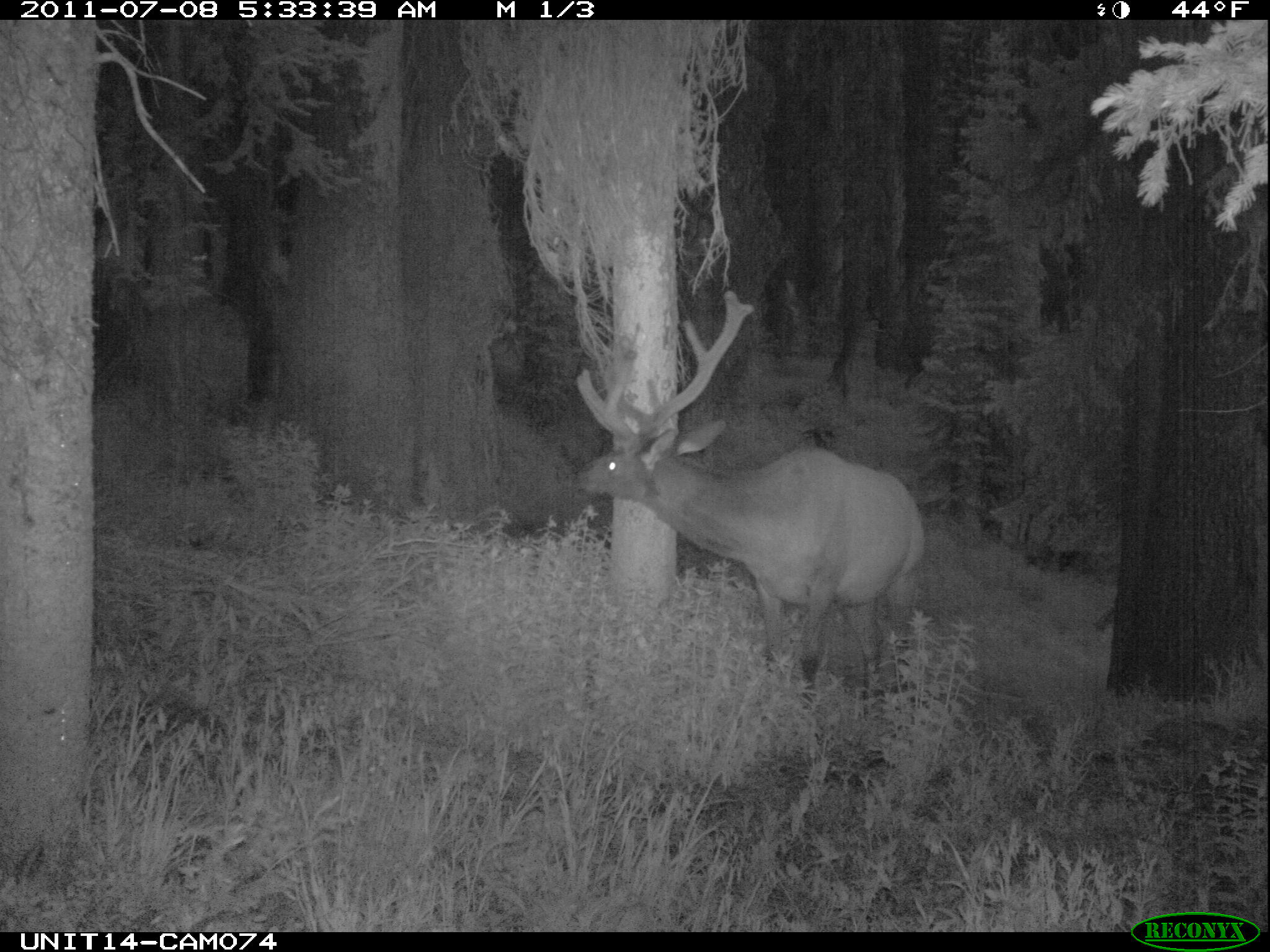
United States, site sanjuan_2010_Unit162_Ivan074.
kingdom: Animalia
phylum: Chordata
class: Mammalia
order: Artiodactyla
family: Cervidae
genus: Cervus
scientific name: Cervus elaphus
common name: red deer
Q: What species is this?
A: Cervus elaphus (red deer).